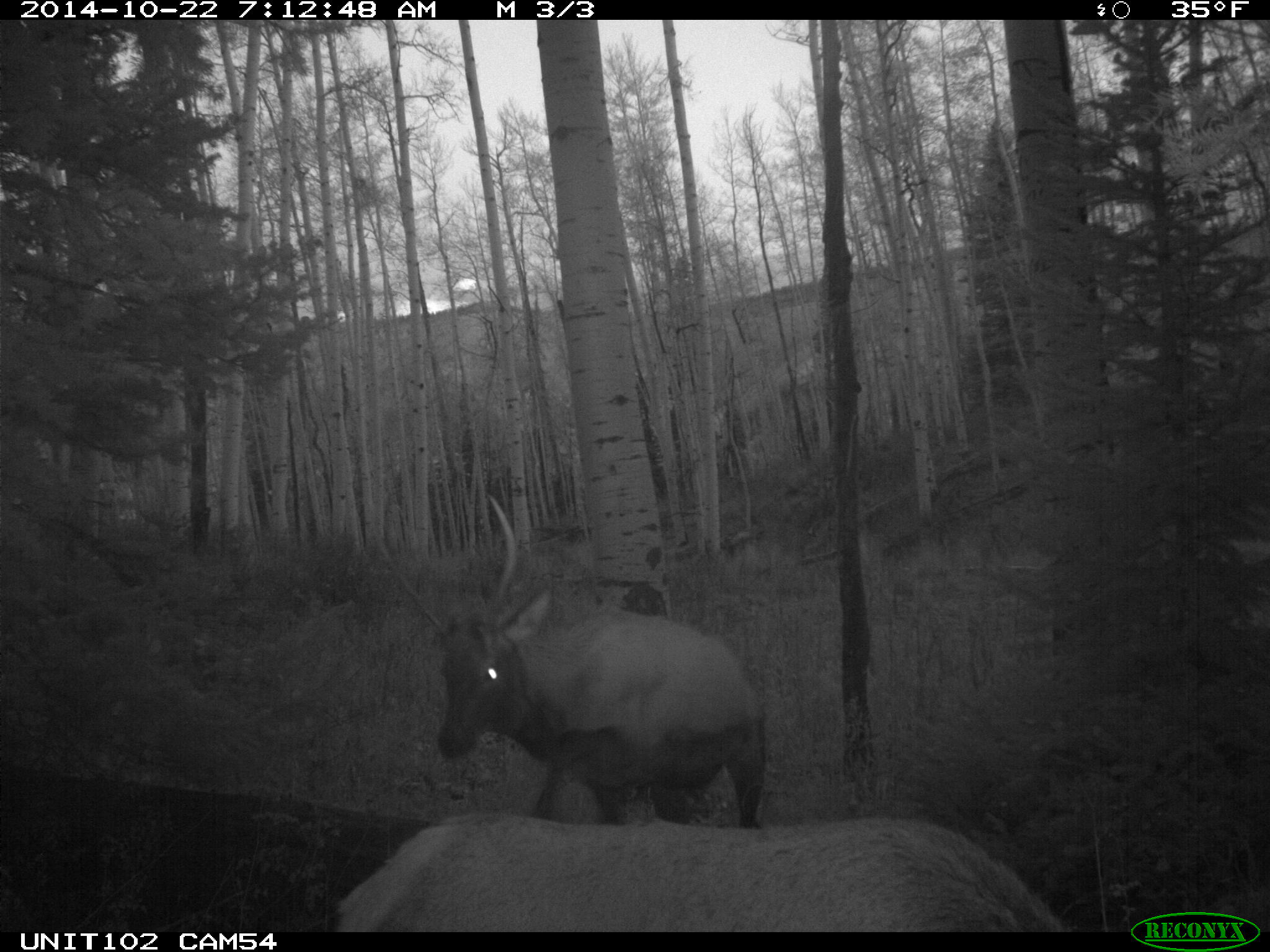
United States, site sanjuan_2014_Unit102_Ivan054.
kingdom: Animalia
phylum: Chordata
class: Mammalia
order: Artiodactyla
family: Cervidae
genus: Cervus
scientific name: Cervus elaphus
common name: red deer